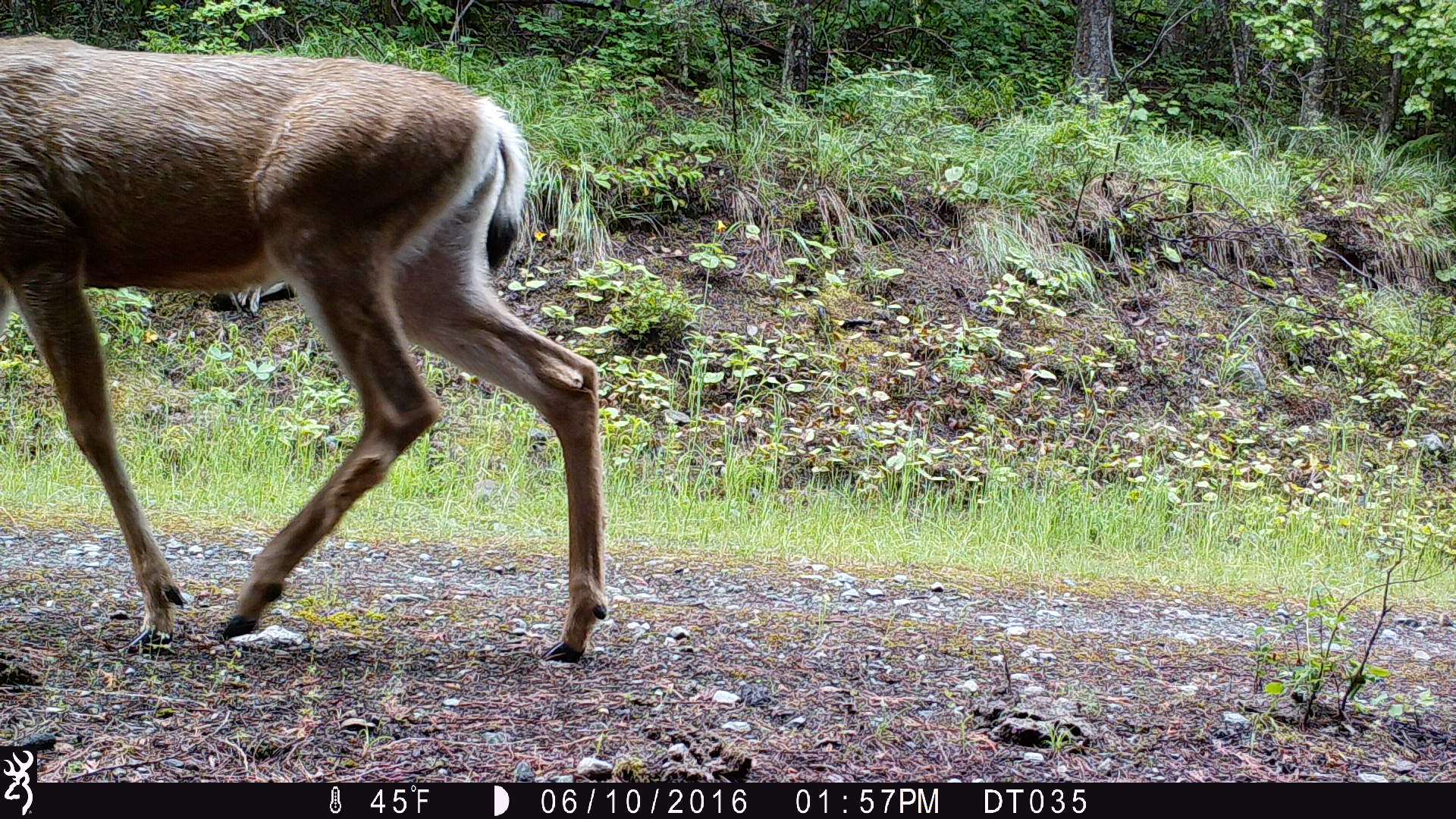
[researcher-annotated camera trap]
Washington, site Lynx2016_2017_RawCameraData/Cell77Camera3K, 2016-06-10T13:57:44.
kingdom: Animalia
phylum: Chordata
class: Mammalia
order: Artiodactyla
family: Cervidae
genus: Odocoileus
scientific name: Odocoileus hemionus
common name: mule deer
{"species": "Odocoileus hemionus (mule deer)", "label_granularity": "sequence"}